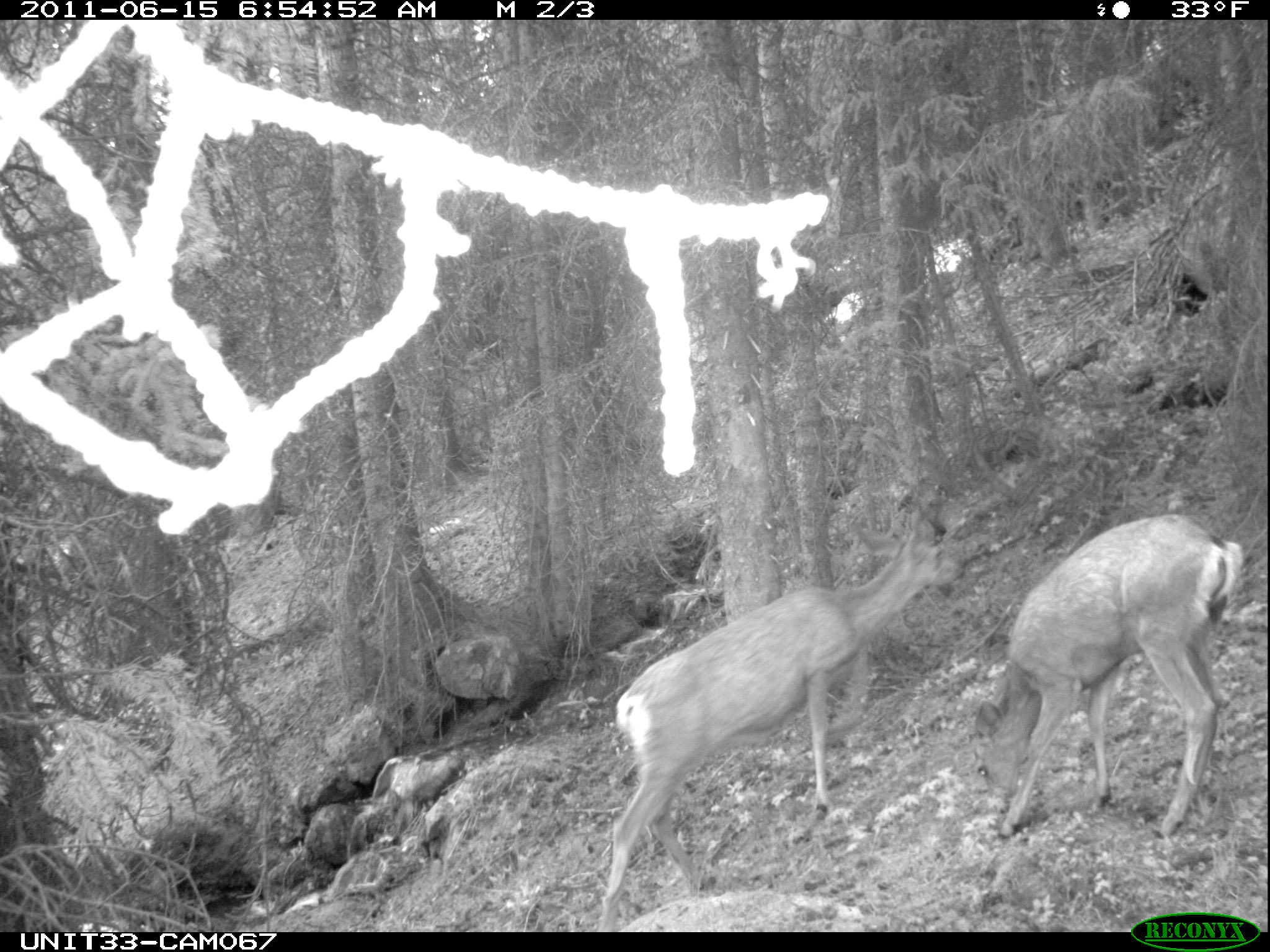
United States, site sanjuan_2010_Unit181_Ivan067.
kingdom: Animalia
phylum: Chordata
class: Mammalia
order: Artiodactyla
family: Cervidae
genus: Odocoileus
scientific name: Odocoileus hemionus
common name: mule deer